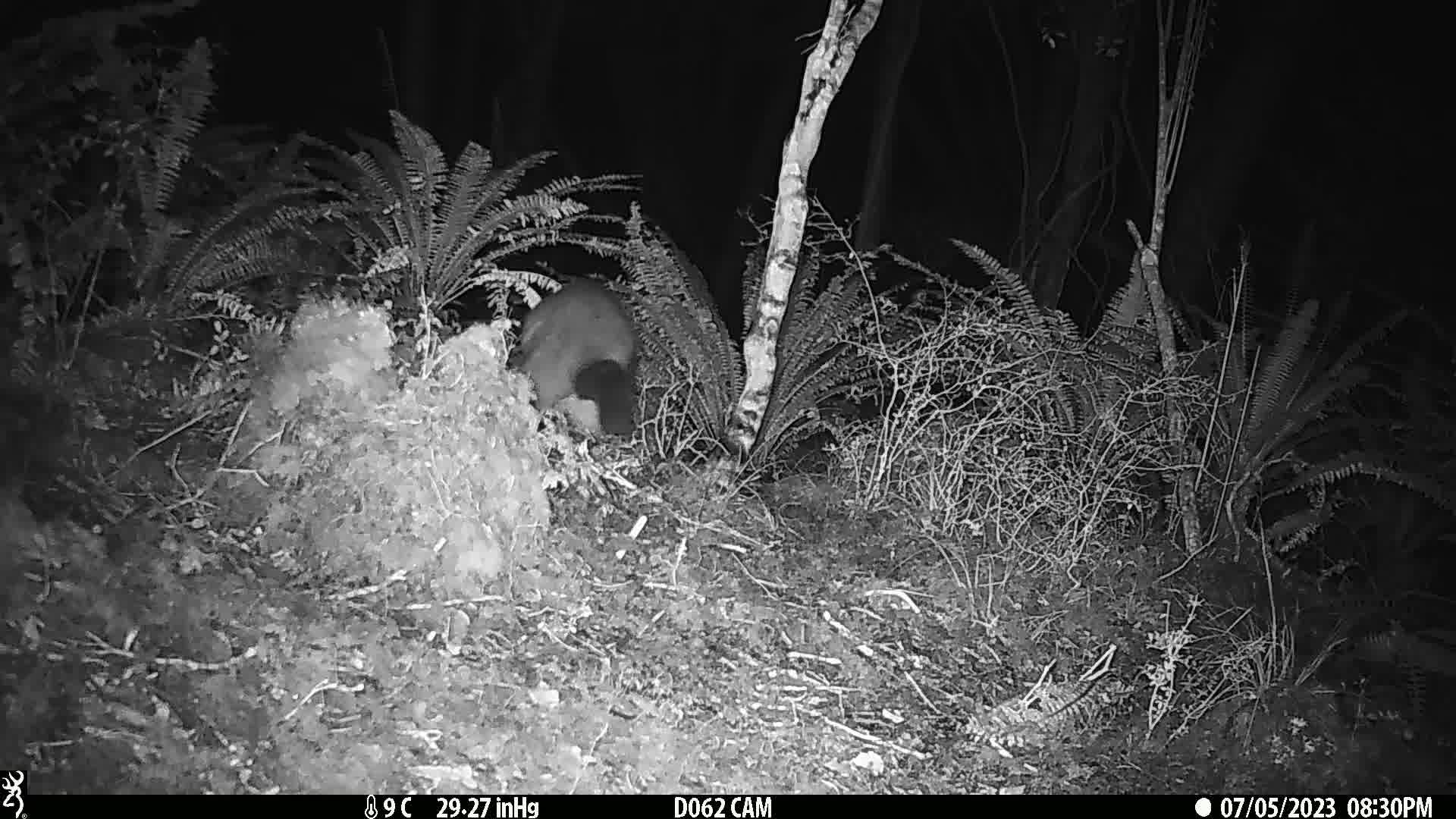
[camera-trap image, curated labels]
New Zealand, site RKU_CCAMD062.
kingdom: Animalia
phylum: Chordata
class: Mammalia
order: Diprotodontia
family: Phalangeridae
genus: Trichosurus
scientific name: Trichosurus vulpecula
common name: common brushtail possum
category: possum